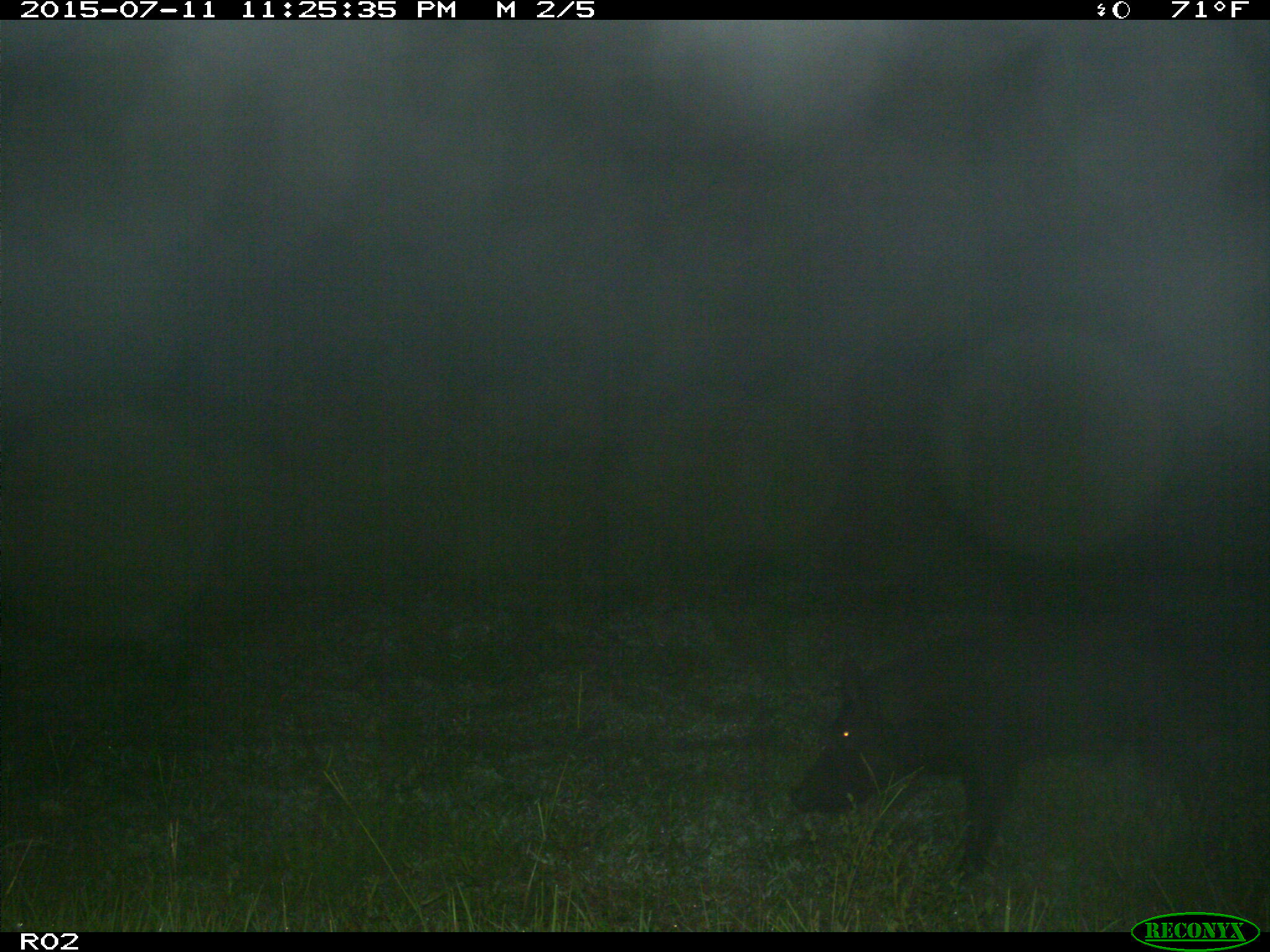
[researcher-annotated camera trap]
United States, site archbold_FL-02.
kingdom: Animalia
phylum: Chordata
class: Mammalia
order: Artiodactyla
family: Suidae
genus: Sus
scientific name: Sus scrofa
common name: wild boar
Sus scrofa (wild boar).